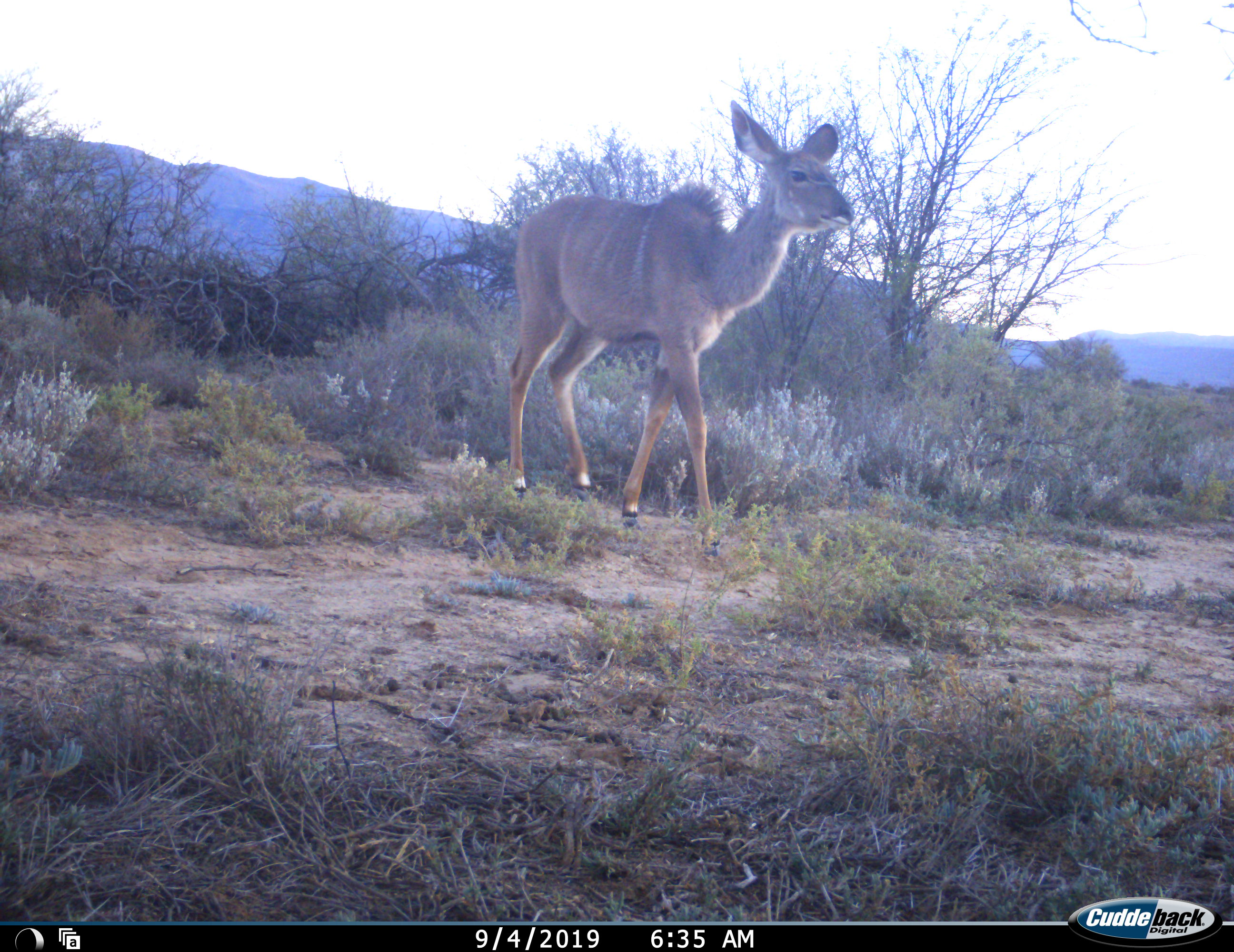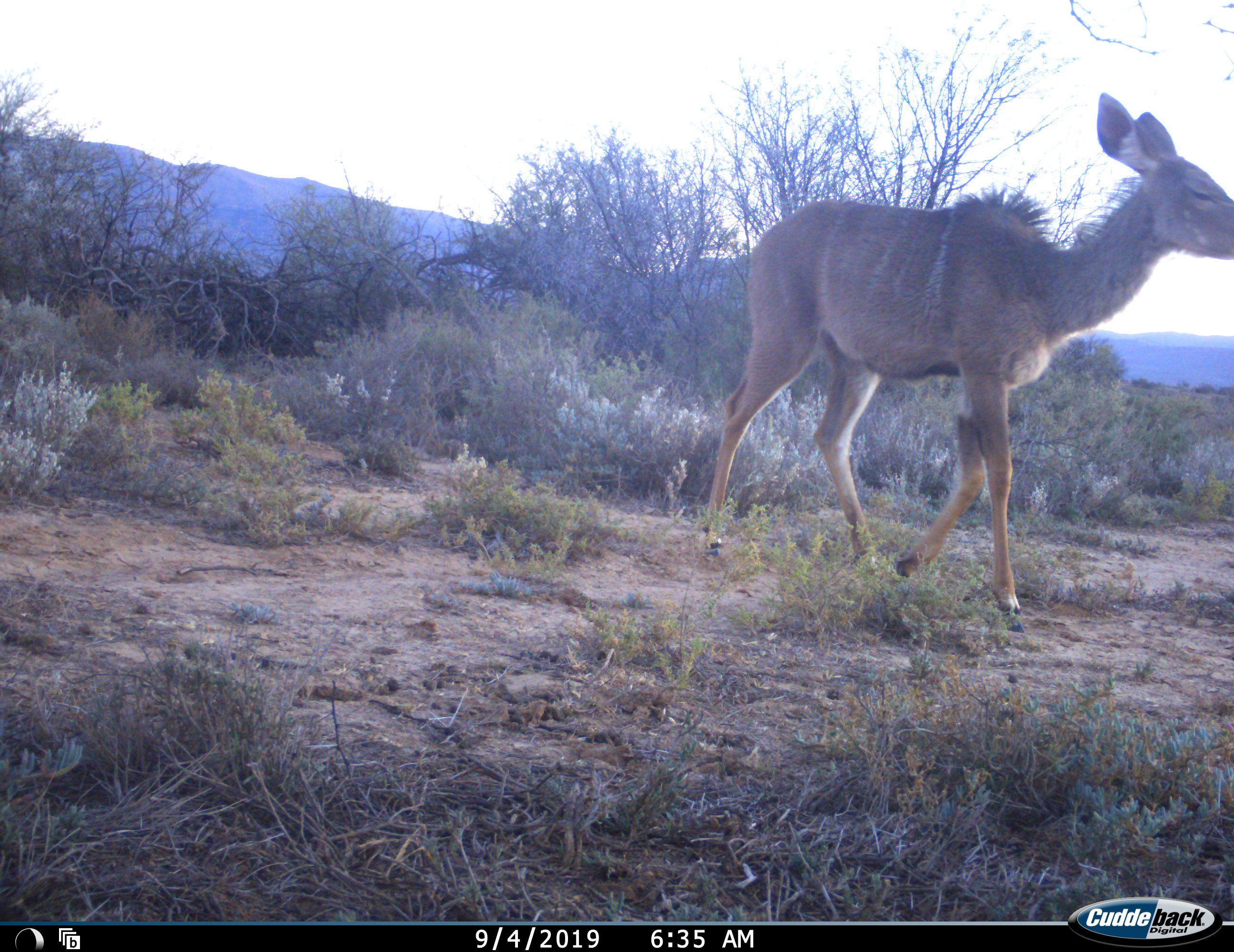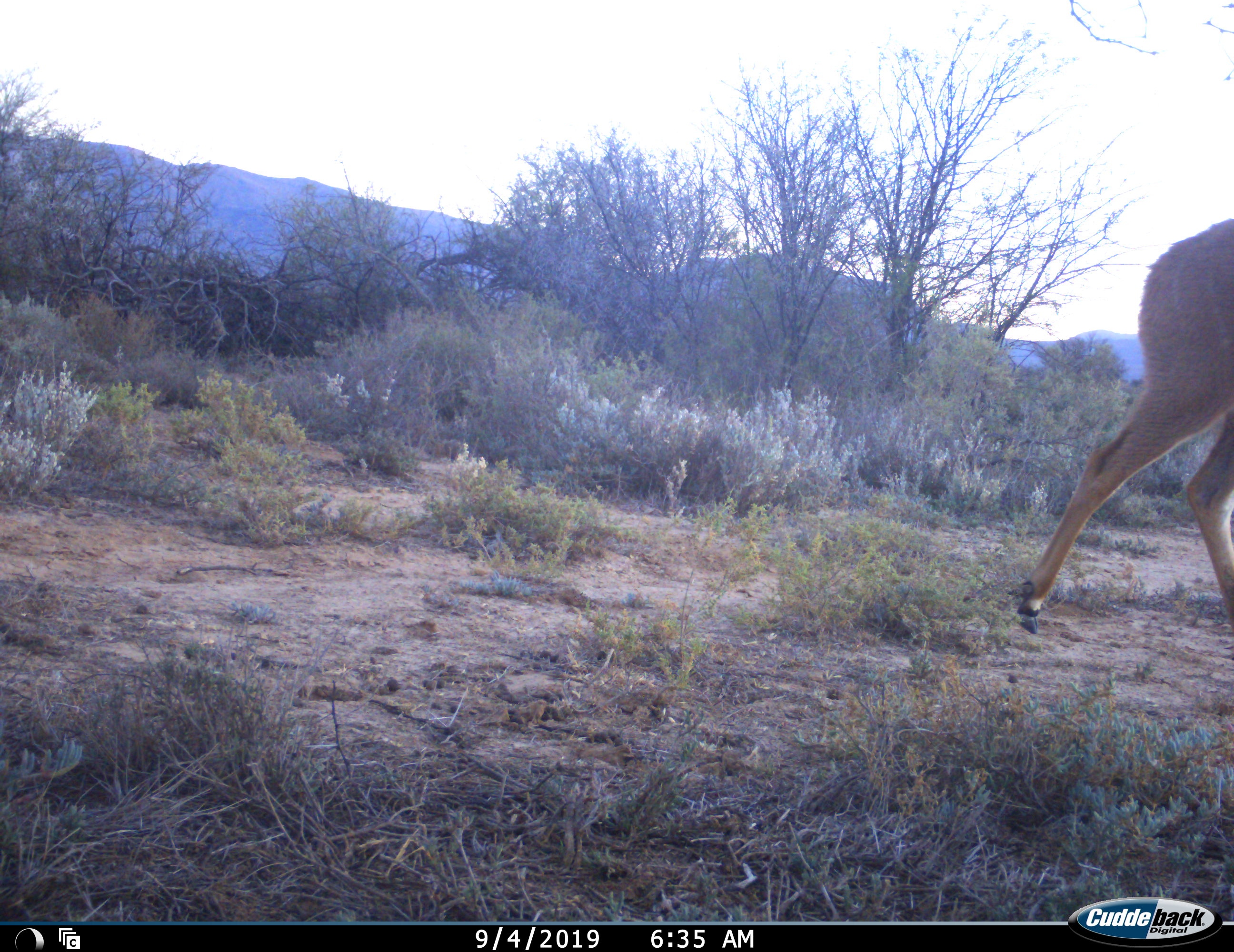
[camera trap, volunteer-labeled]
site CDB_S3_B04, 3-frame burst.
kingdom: Animalia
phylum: Chordata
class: Mammalia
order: Artiodactyla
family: Bovidae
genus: Tragelaphus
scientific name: Tragelaphus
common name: kudu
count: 1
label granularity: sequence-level